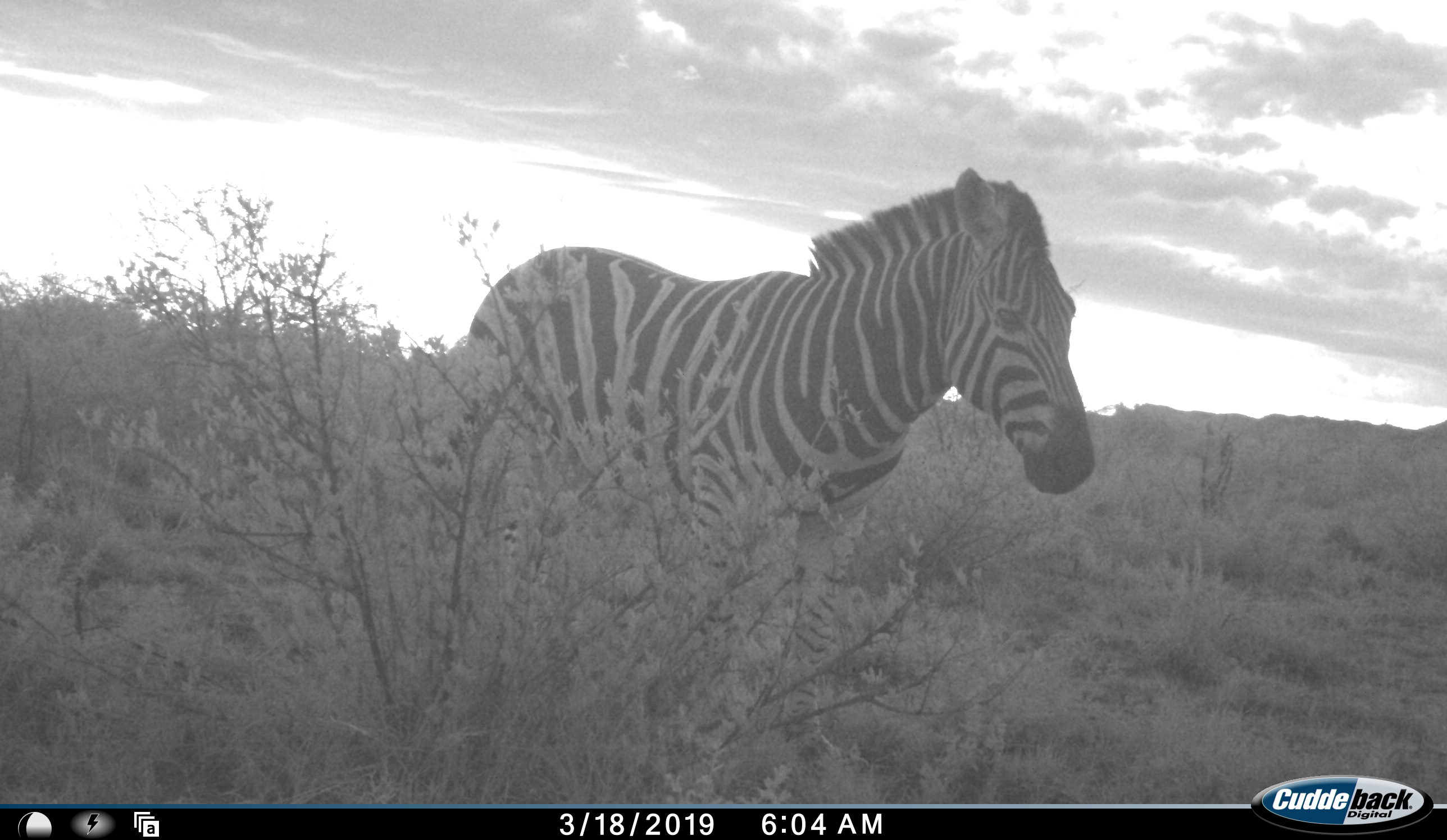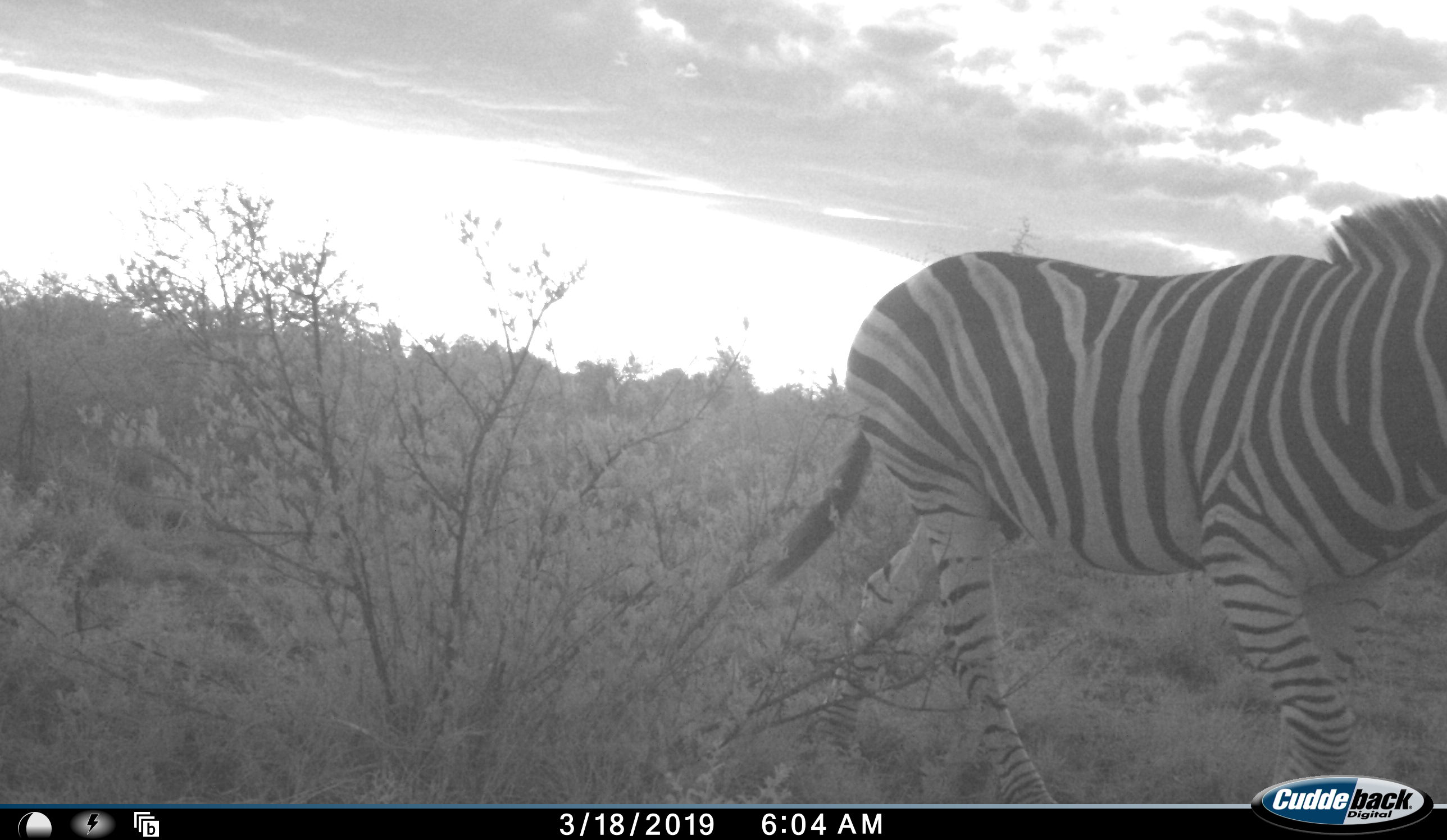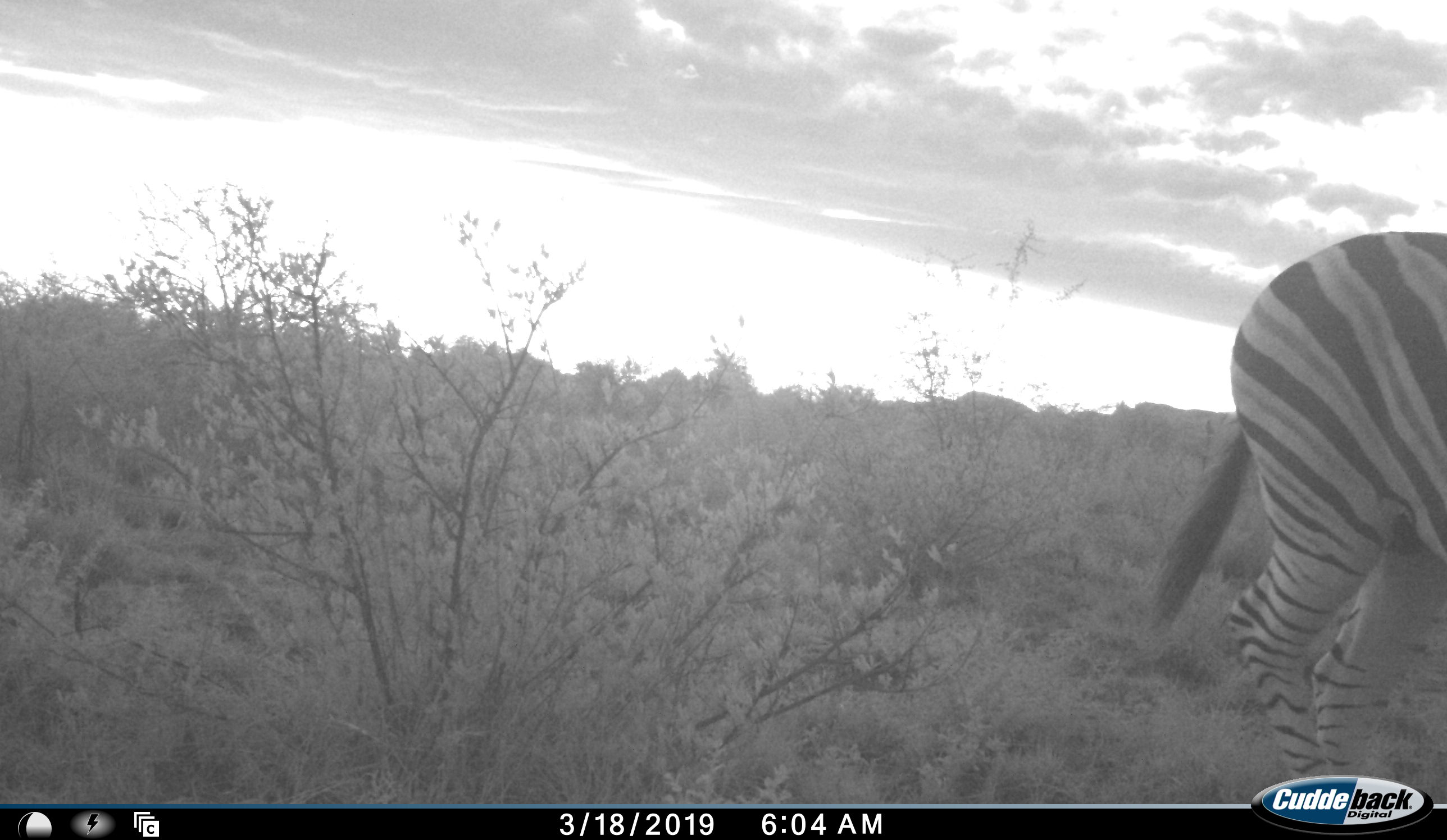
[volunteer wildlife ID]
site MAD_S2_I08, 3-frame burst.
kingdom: Animalia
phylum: Chordata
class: Mammalia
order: Perissodactyla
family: Equidae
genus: Equus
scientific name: Equus quagga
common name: plains zebra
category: zebraplains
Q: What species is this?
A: Zebraplains (plains zebra) (Equus quagga).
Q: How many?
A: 1.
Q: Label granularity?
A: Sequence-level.